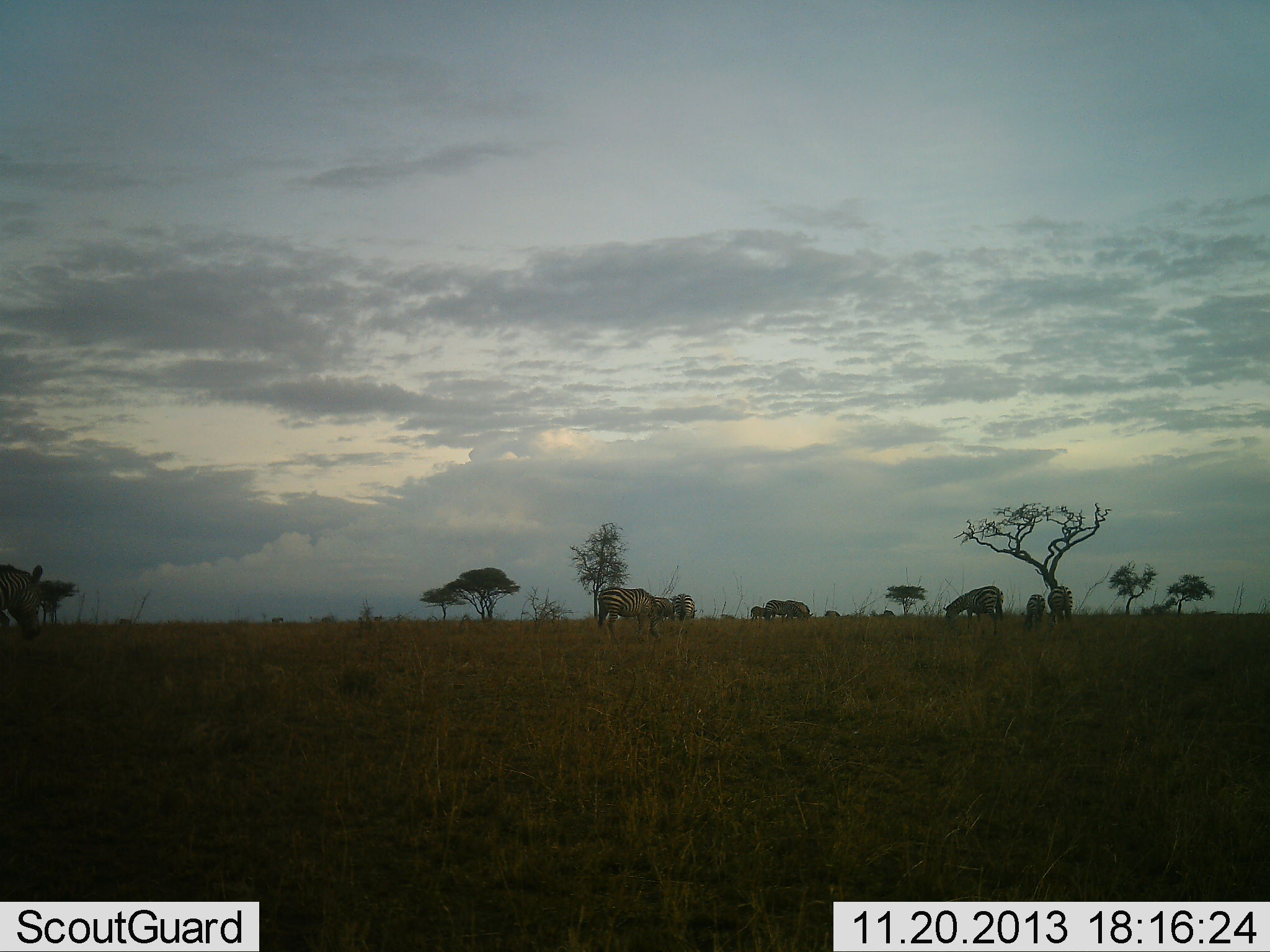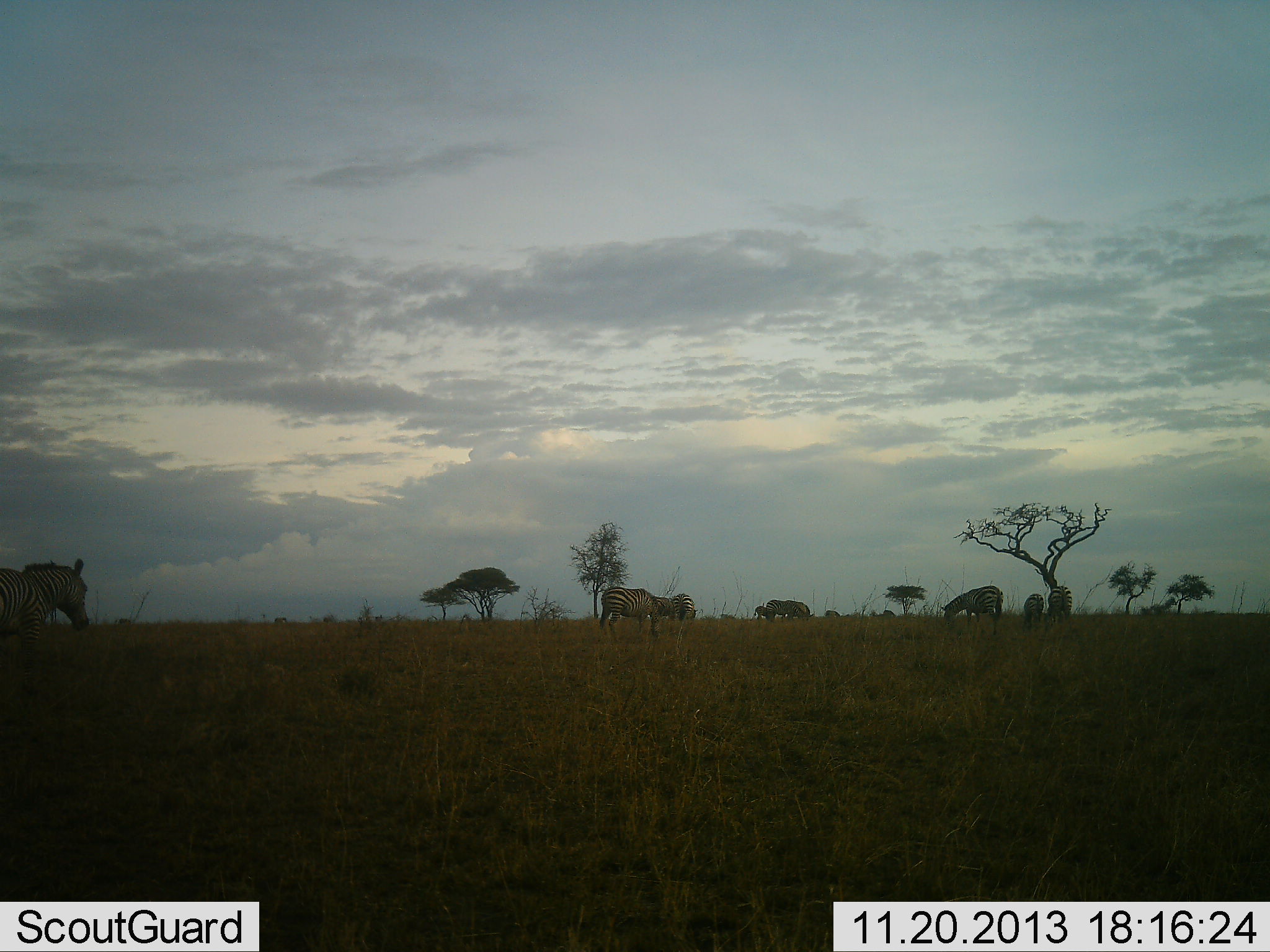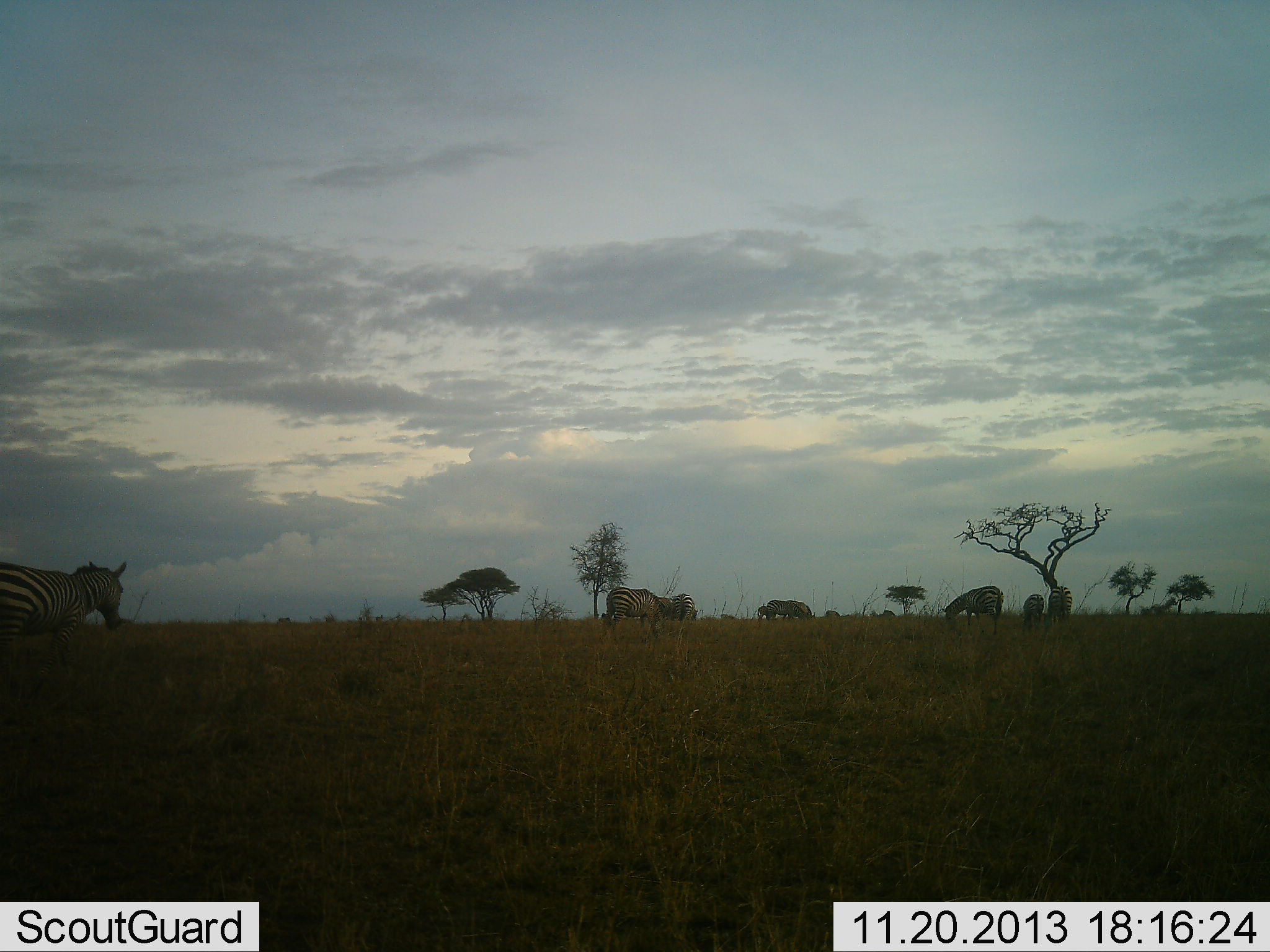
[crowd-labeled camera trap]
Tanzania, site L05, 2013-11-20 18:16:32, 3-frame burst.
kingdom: Animalia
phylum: Chordata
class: Mammalia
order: Perissodactyla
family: Equidae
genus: Equus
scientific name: Equus quagga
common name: plains zebra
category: zebra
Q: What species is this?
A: Zebra (plains zebra) (Equus quagga).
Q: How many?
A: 9.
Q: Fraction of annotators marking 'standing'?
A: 50%.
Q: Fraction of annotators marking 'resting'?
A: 0%.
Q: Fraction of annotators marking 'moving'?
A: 80%.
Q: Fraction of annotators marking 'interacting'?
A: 0%.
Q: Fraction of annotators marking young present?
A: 50%.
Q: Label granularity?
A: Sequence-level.